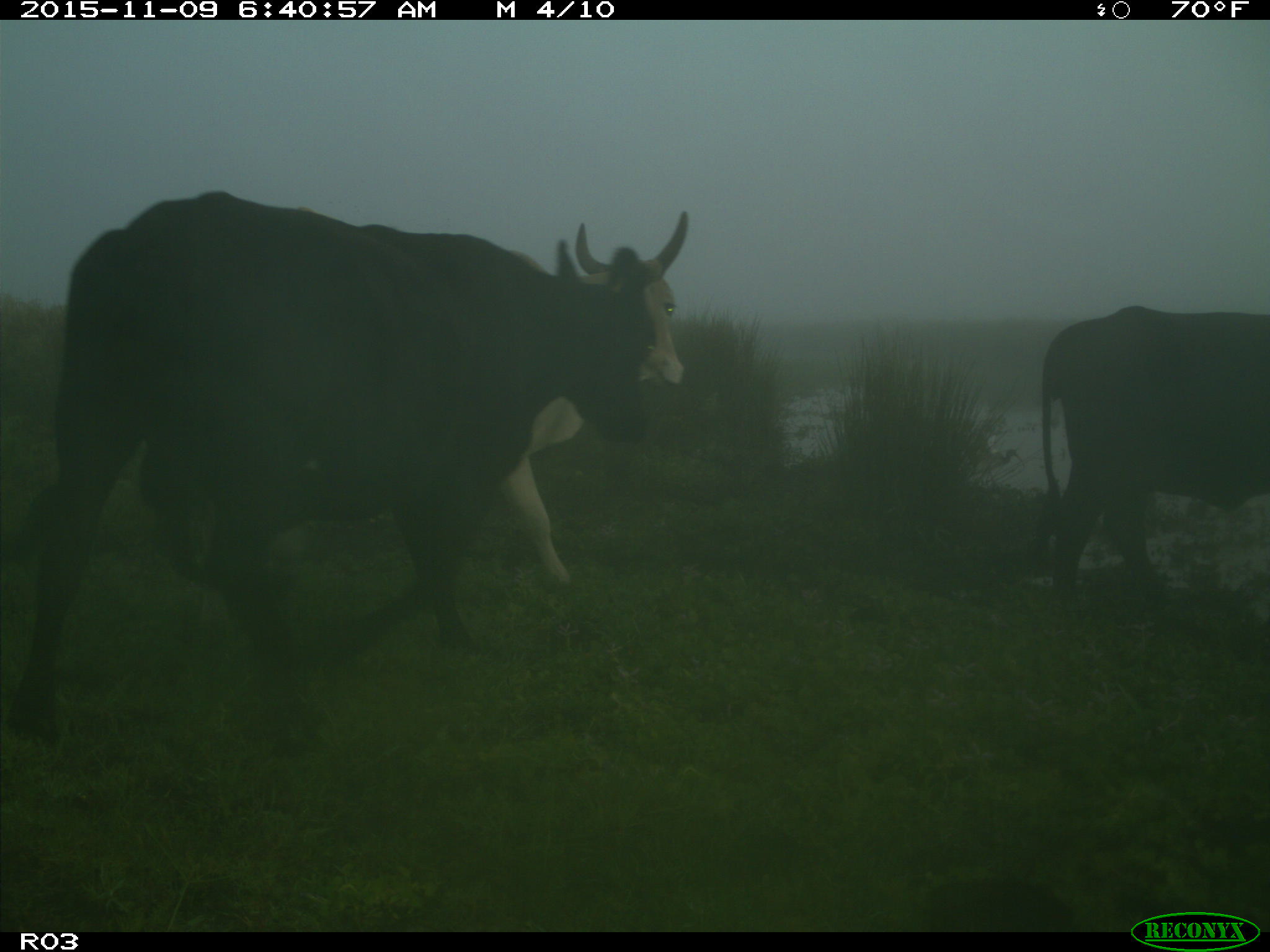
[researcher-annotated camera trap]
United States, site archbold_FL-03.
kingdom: Animalia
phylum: Chordata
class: Mammalia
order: Artiodactyla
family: Bovidae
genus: Bos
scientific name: Bos taurus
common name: domestic cow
Bos taurus (domestic cow).